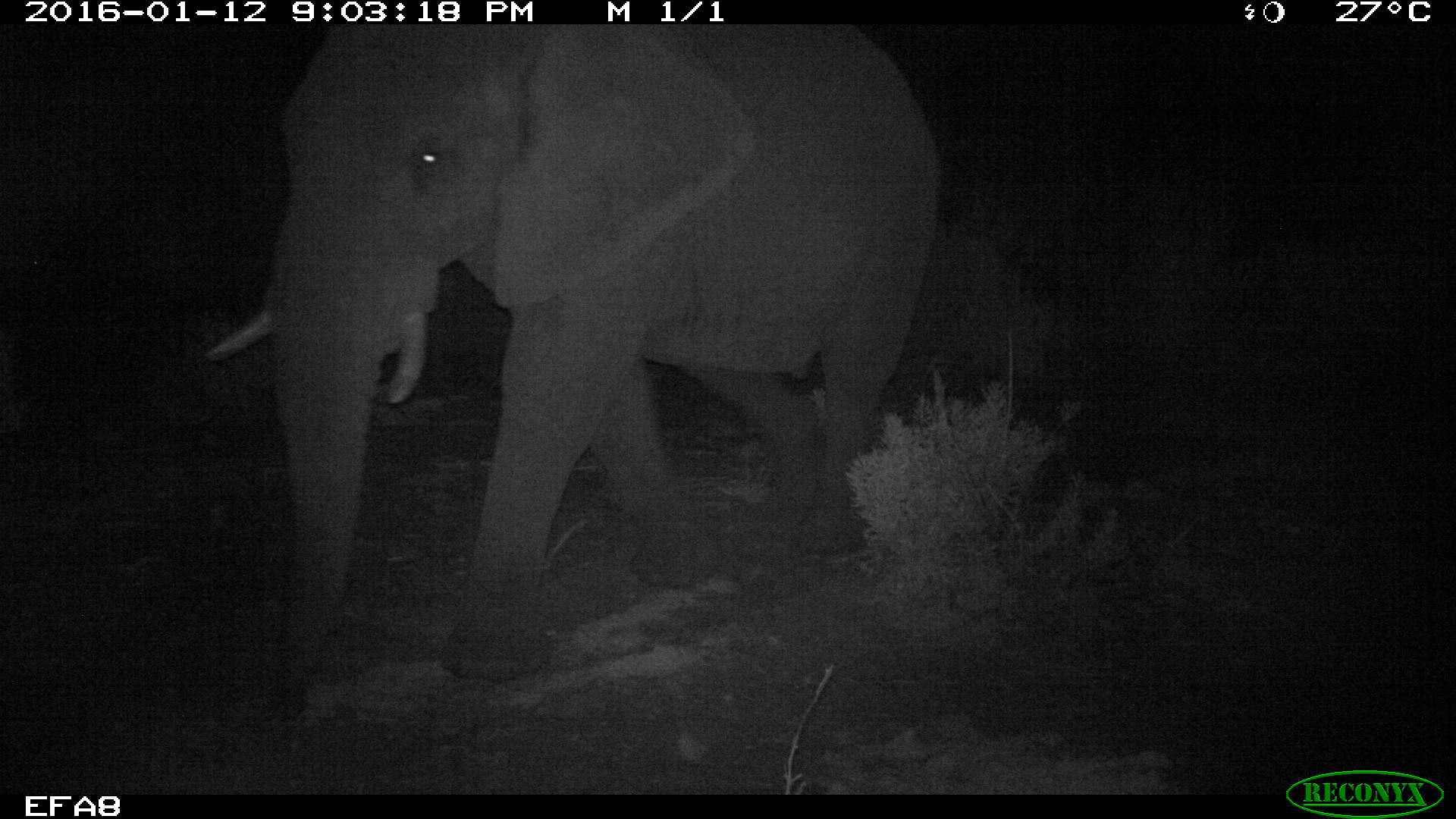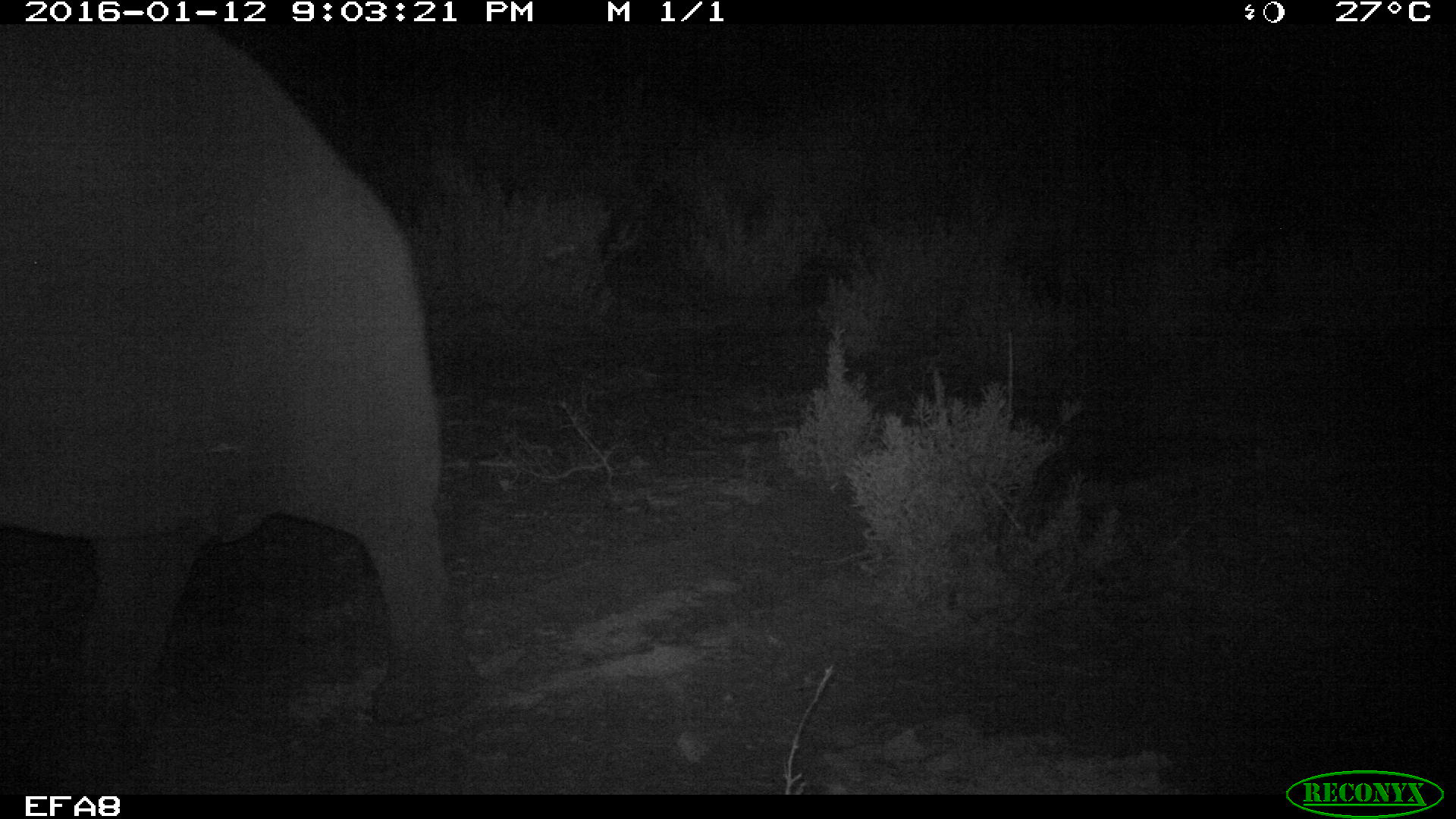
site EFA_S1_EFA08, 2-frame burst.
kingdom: Animalia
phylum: Chordata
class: Mammalia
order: Proboscidea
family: Elephantidae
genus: Loxodonta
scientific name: Loxodonta africana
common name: african bush elephant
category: elephant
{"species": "elephant (african bush elephant) (Loxodonta africana)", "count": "1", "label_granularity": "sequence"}